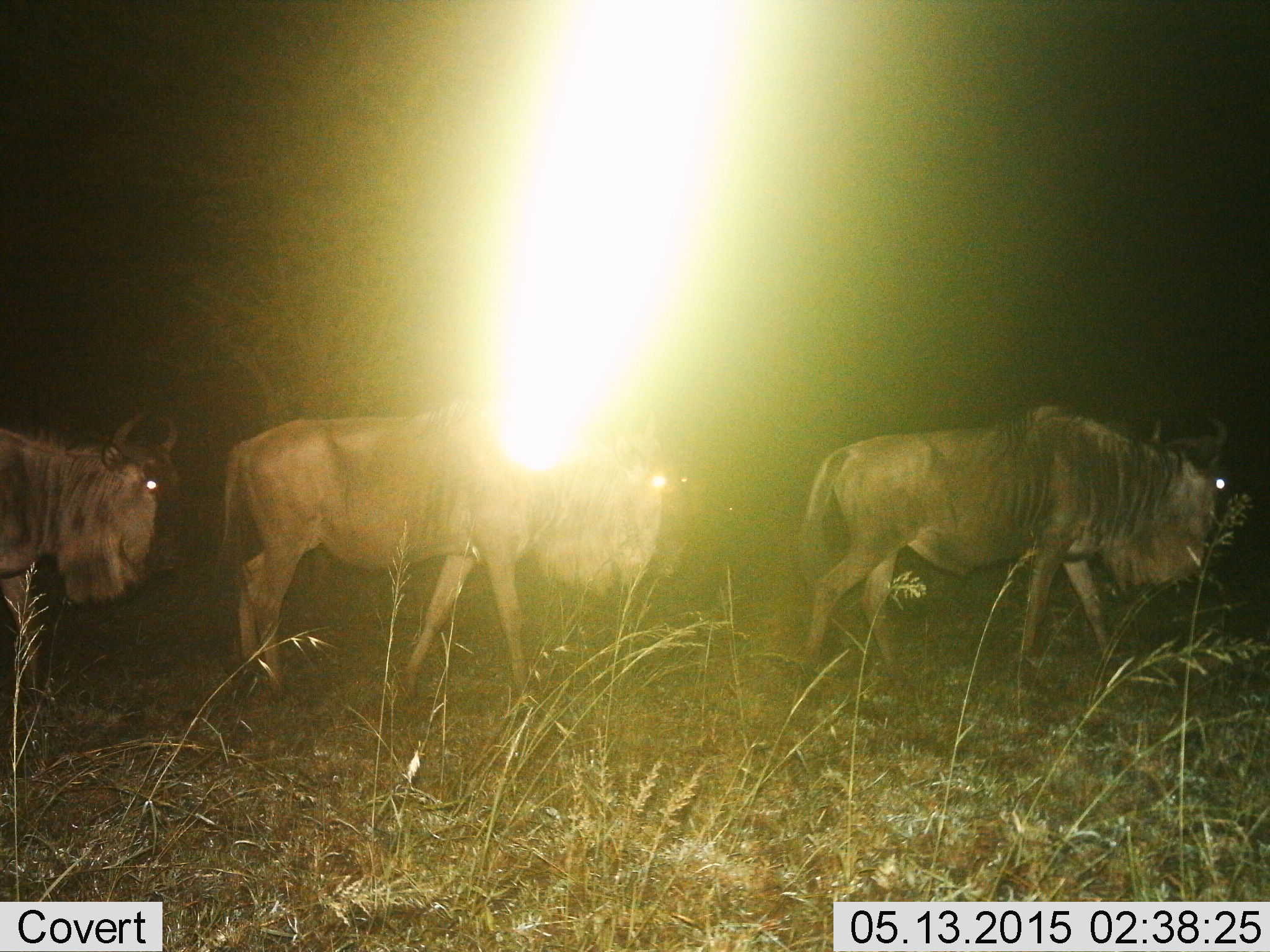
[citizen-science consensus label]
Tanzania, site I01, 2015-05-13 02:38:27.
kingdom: Animalia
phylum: Chordata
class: Mammalia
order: Artiodactyla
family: Bovidae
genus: Connochaetes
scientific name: Connochaetes taurinus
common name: blue wildebeest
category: wildebeest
Wildebeest (blue wildebeest) (Connochaetes taurinus), count 3. Behavior (volunteer vote fractions): standing 10%, resting 0%, moving 90%, interacting 0%. Young present (vote fraction): 0%. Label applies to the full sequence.